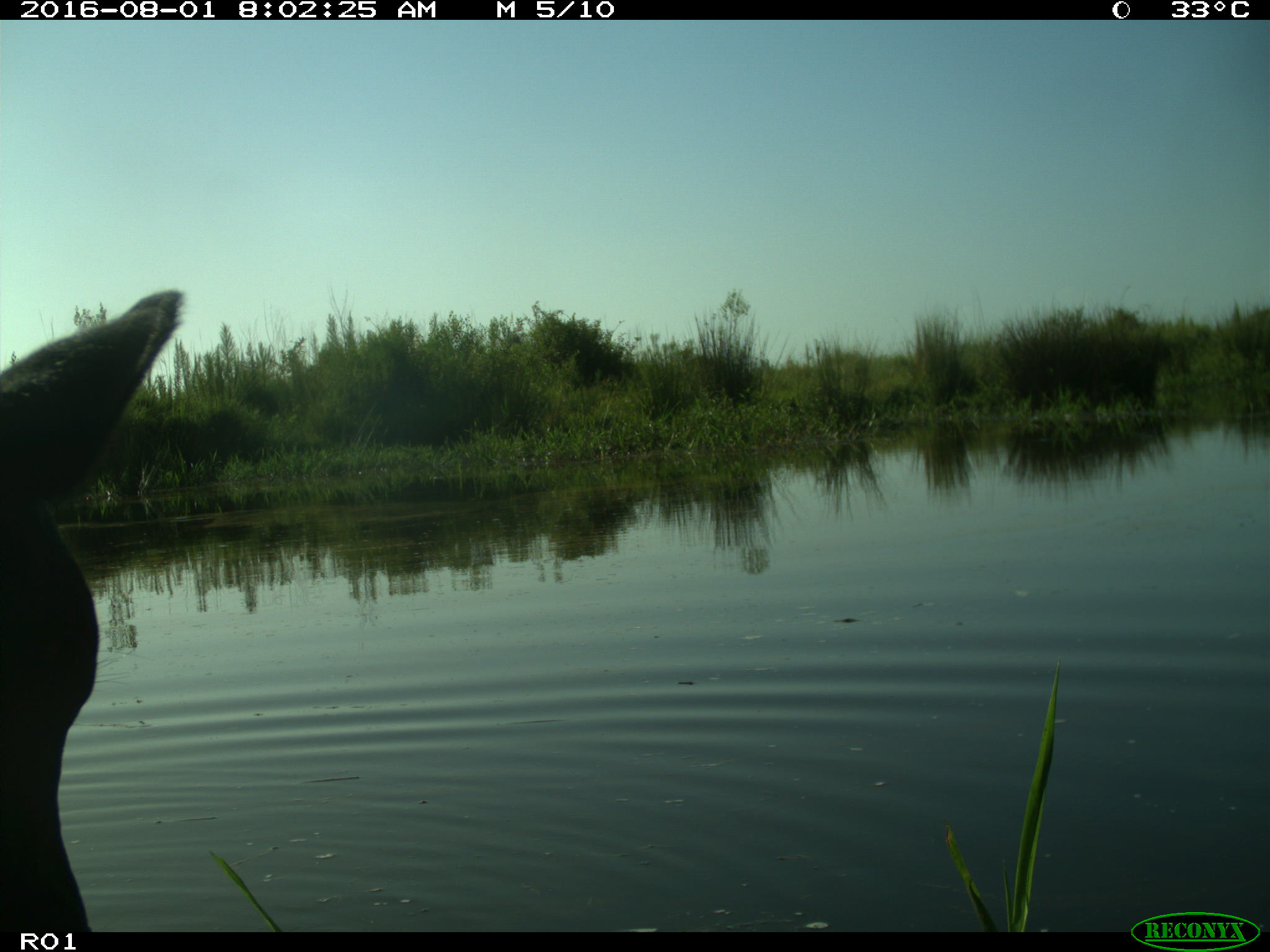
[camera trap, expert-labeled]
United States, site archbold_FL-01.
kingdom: Animalia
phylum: Chordata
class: Mammalia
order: Artiodactyla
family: Bovidae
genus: Bos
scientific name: Bos taurus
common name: domestic cow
Bos taurus (domestic cow).